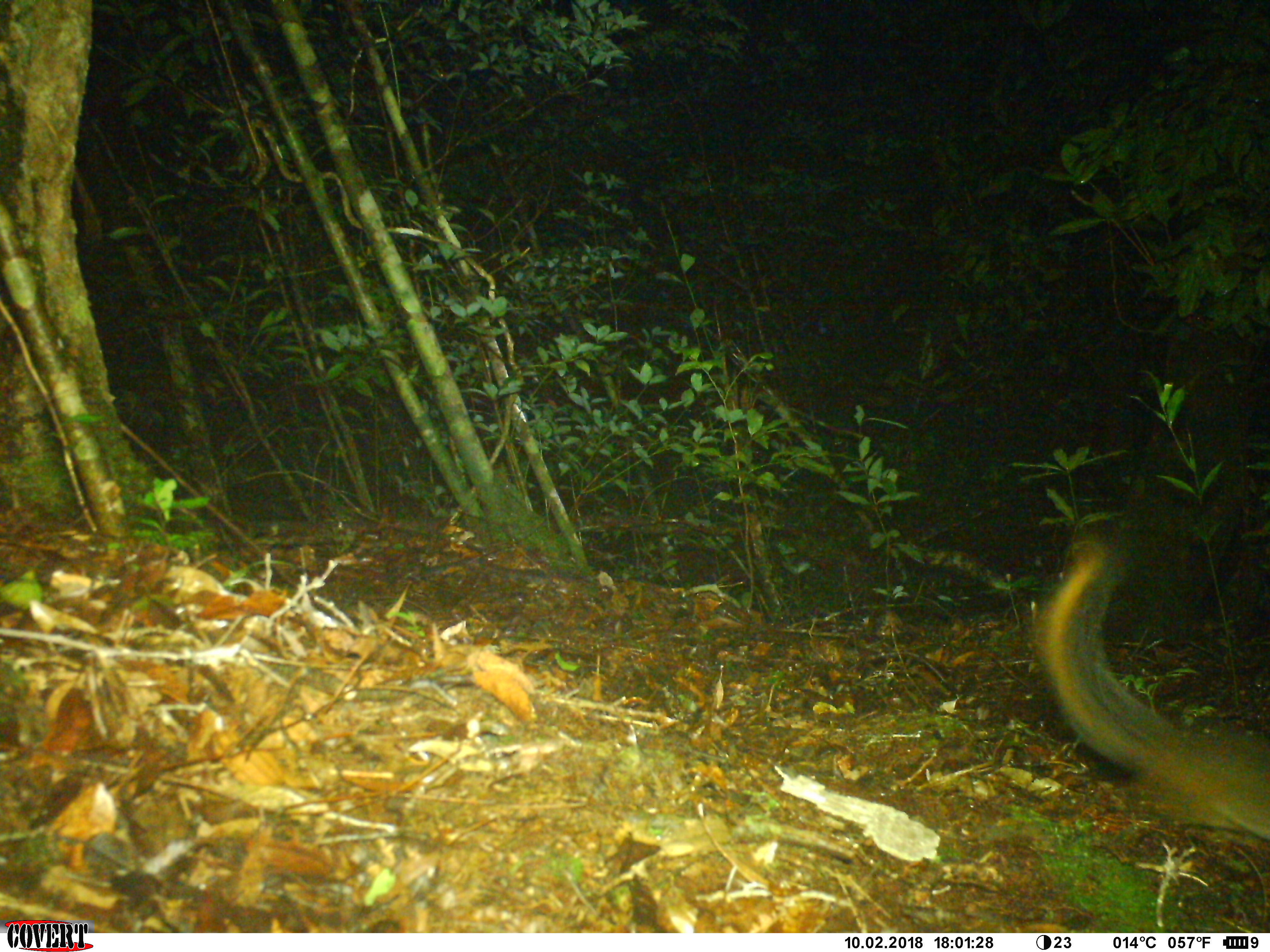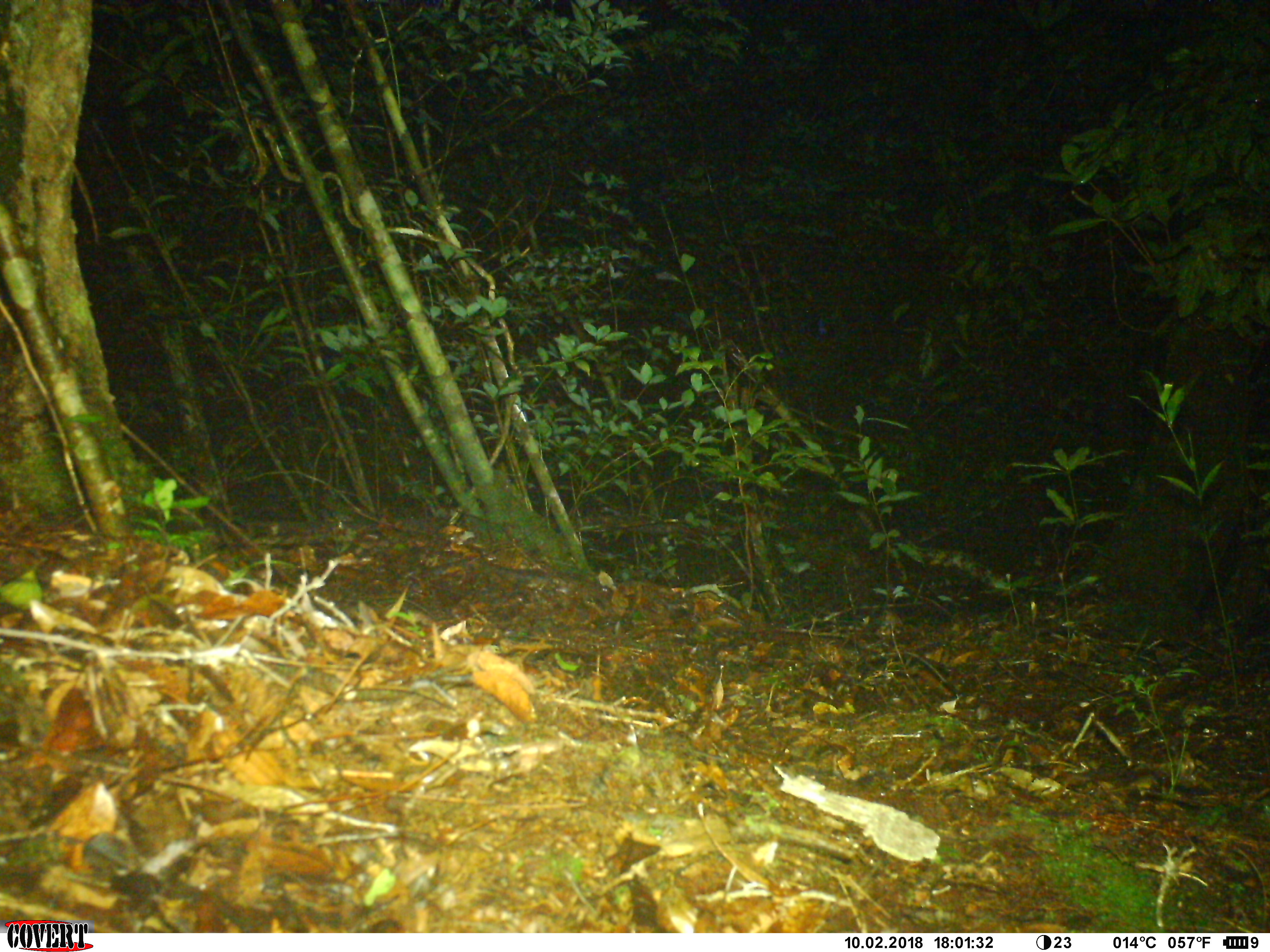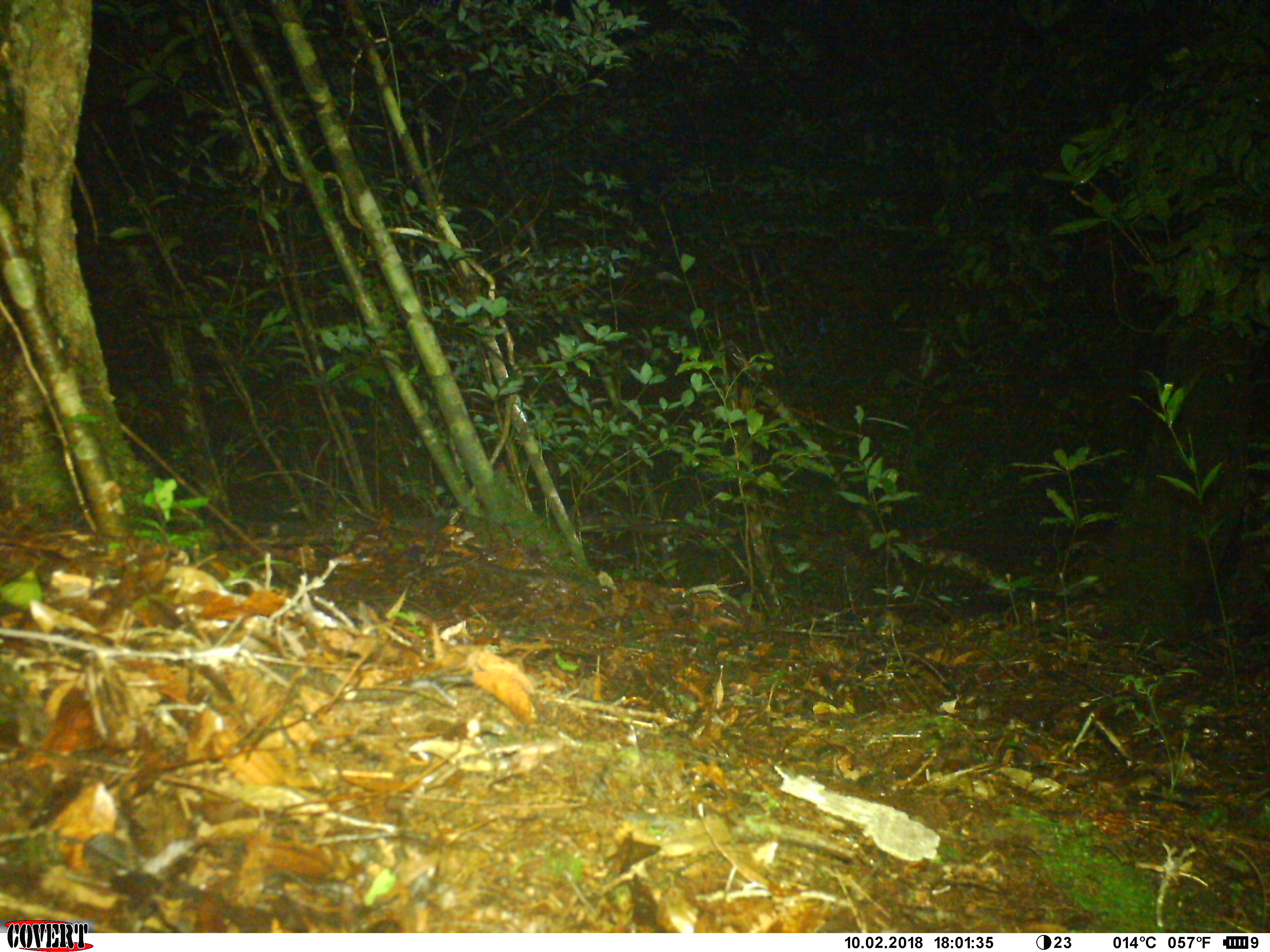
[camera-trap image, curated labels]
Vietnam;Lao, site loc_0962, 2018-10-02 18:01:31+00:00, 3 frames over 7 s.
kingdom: Animalia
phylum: Chordata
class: Mammalia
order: Rodentia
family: Sciuridae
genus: Dremomys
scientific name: Dremomys rufigenis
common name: red-cheeked squirrel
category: red cheeked squirrel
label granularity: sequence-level